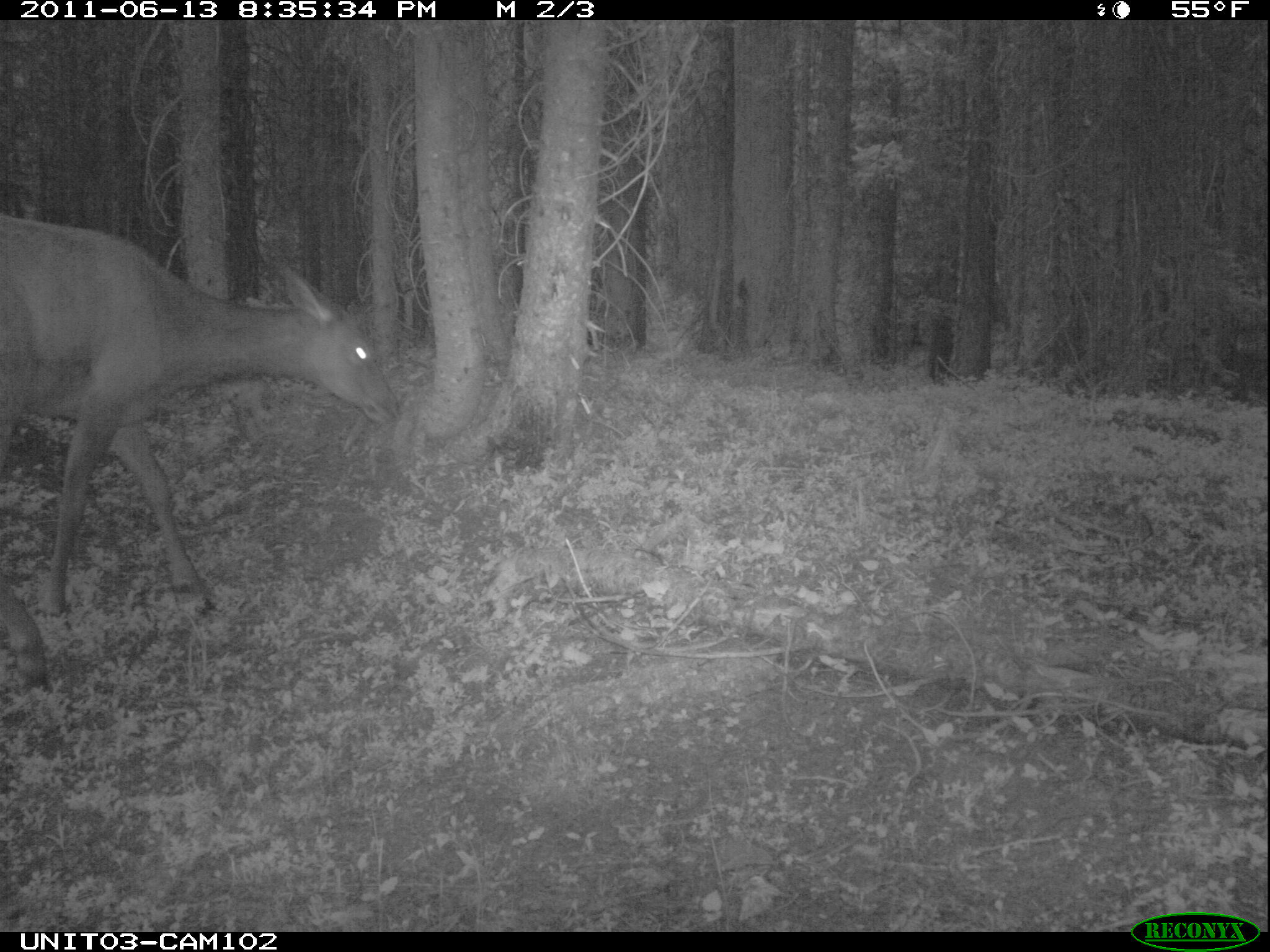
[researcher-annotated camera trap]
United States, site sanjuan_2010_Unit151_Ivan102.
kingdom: Animalia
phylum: Chordata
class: Mammalia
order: Artiodactyla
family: Cervidae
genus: Cervus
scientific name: Cervus elaphus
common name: red deer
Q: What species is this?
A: Cervus elaphus (red deer).